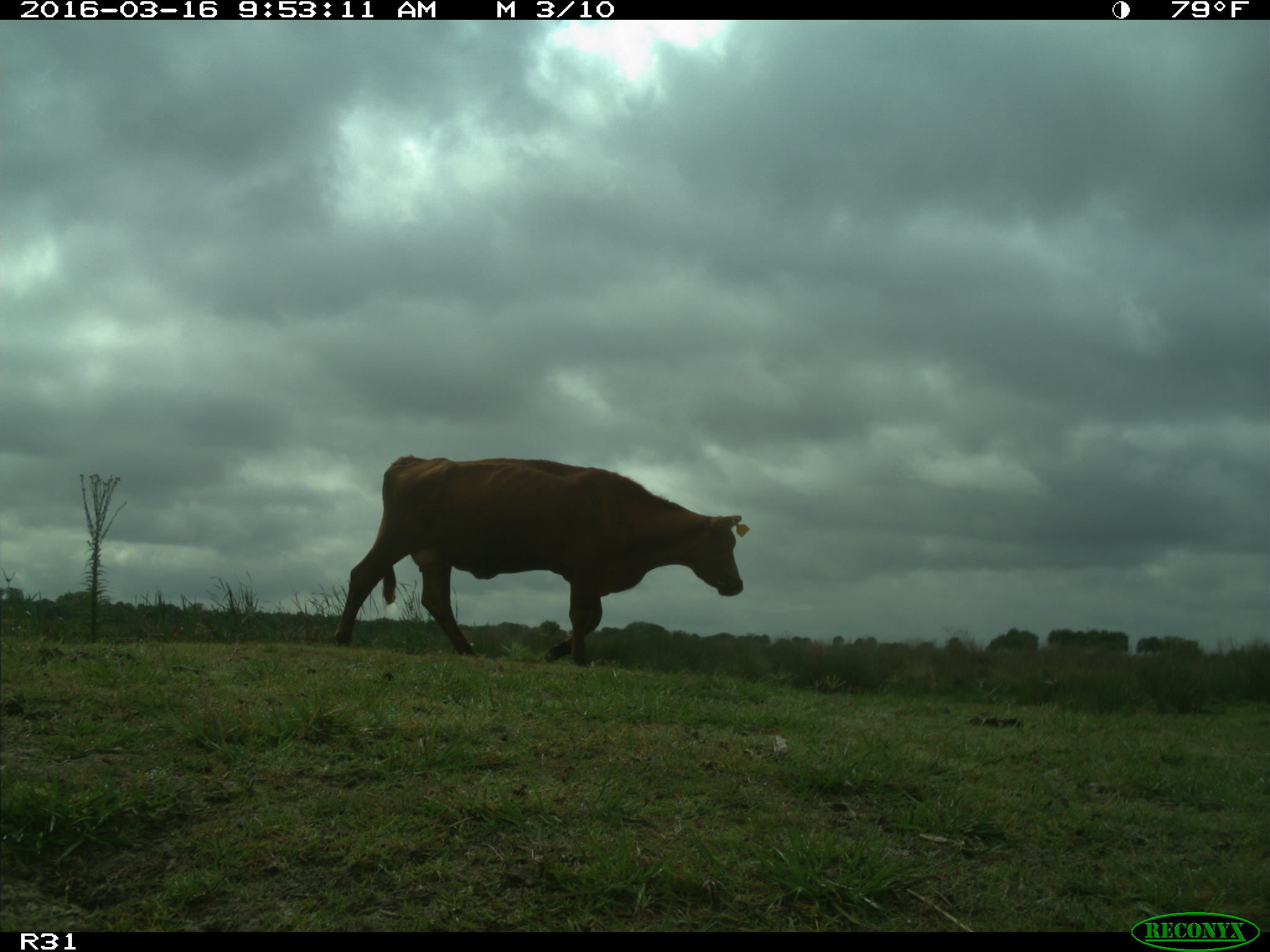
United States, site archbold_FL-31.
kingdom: Animalia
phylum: Chordata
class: Mammalia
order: Artiodactyla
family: Bovidae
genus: Bos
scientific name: Bos taurus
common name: domestic cow